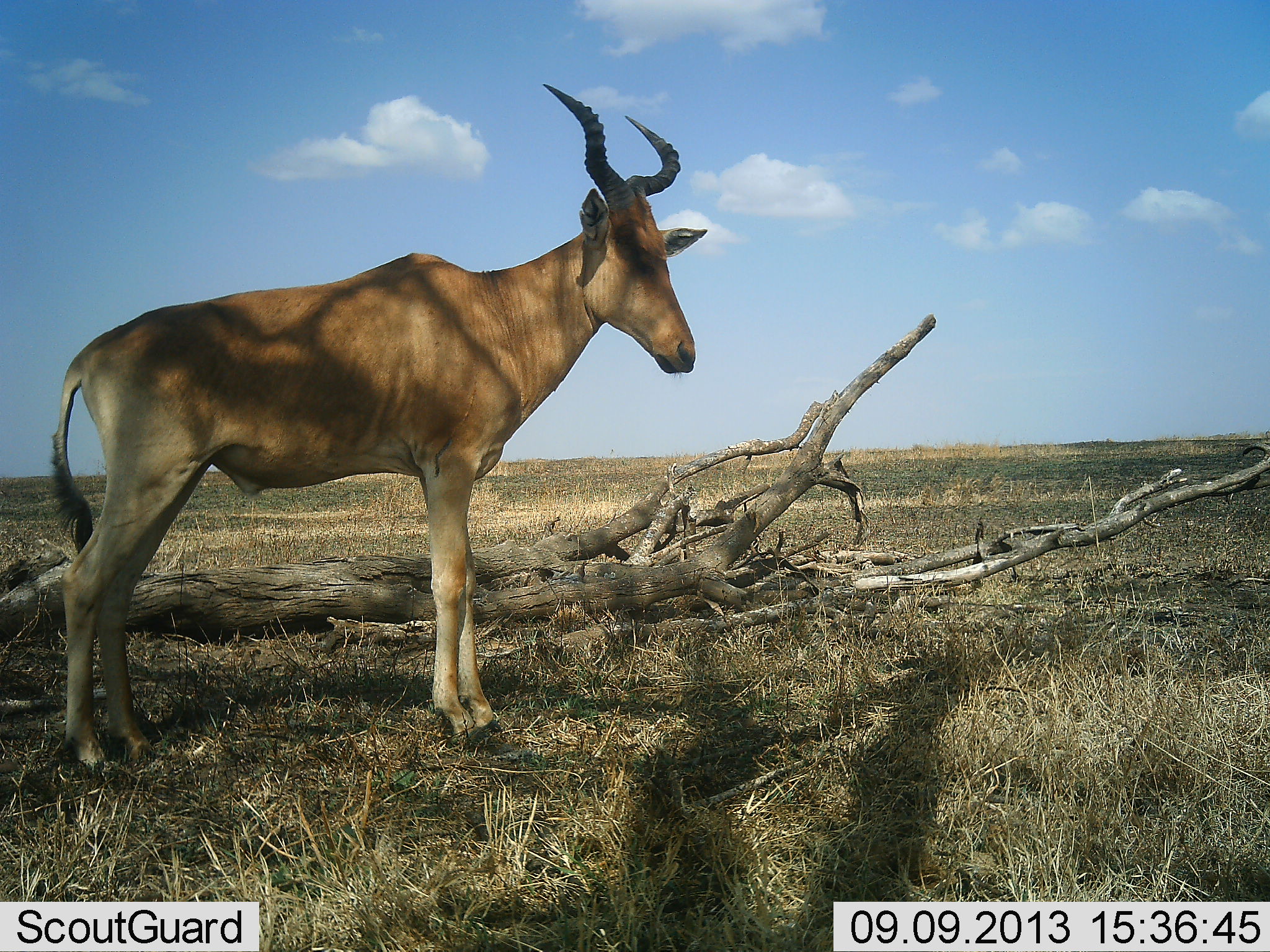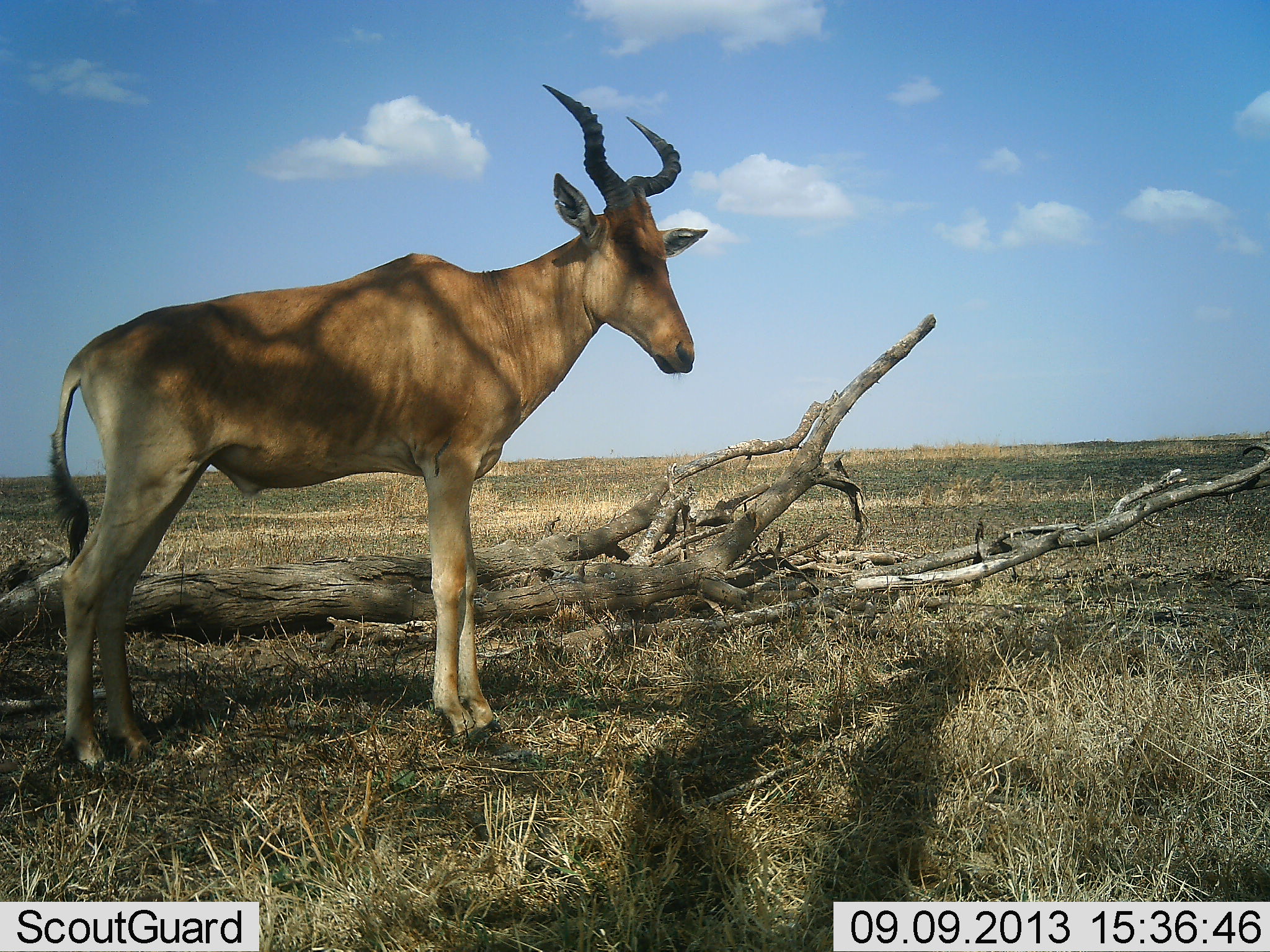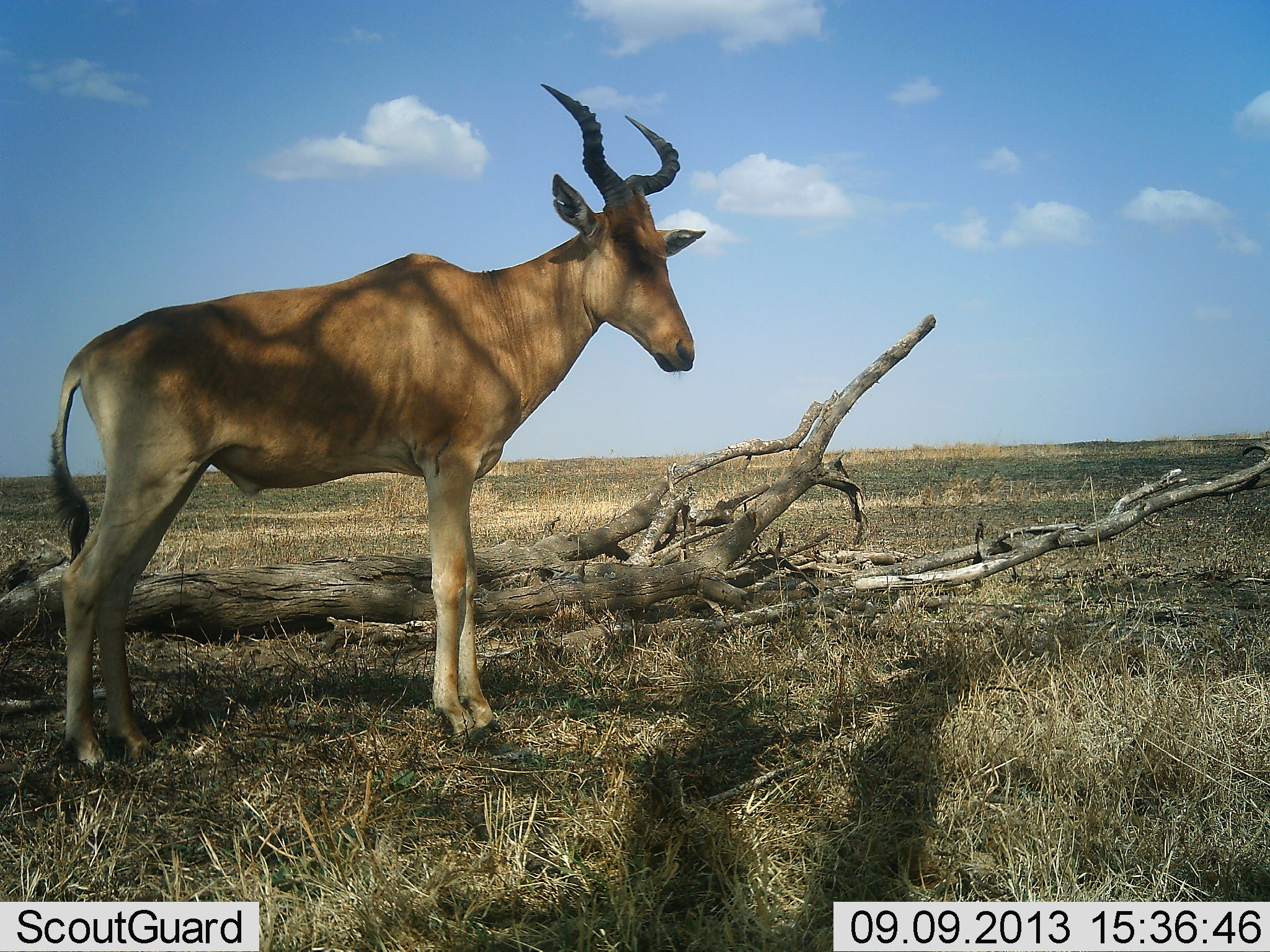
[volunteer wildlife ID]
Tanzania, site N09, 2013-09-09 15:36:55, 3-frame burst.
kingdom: Animalia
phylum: Chordata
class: Mammalia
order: Artiodactyla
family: Bovidae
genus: Alcelaphus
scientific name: Alcelaphus buselaphus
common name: hartebeest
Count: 1.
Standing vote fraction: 100%.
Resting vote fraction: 0%.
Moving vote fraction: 0%.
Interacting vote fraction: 0%.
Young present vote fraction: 0%.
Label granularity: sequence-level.